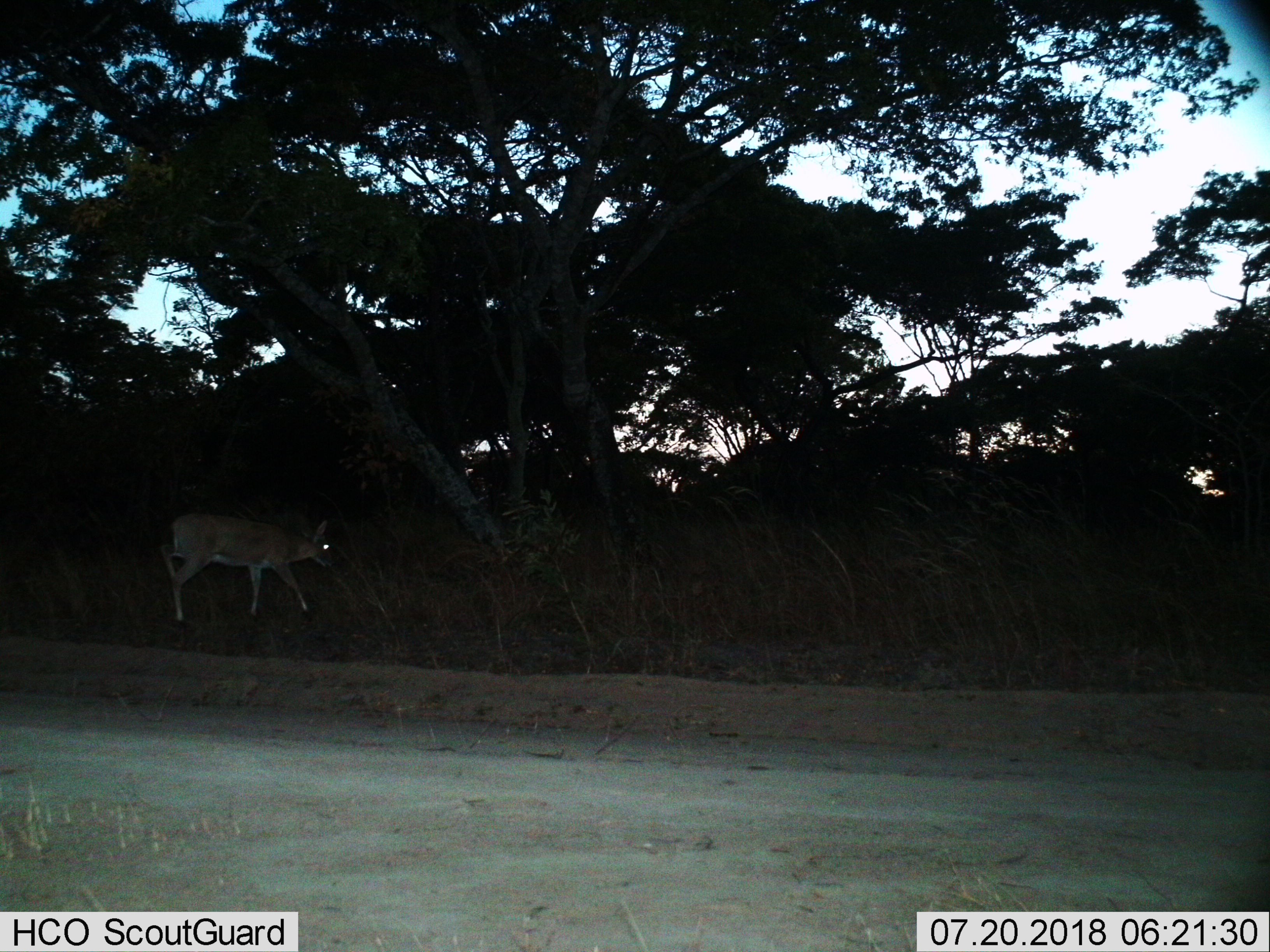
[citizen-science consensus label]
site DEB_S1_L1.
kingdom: Animalia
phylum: Chordata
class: Mammalia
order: Artiodactyla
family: Bovidae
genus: Sylvicapra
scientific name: Sylvicapra grimmia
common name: common duiker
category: duikercommongrey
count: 1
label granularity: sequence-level